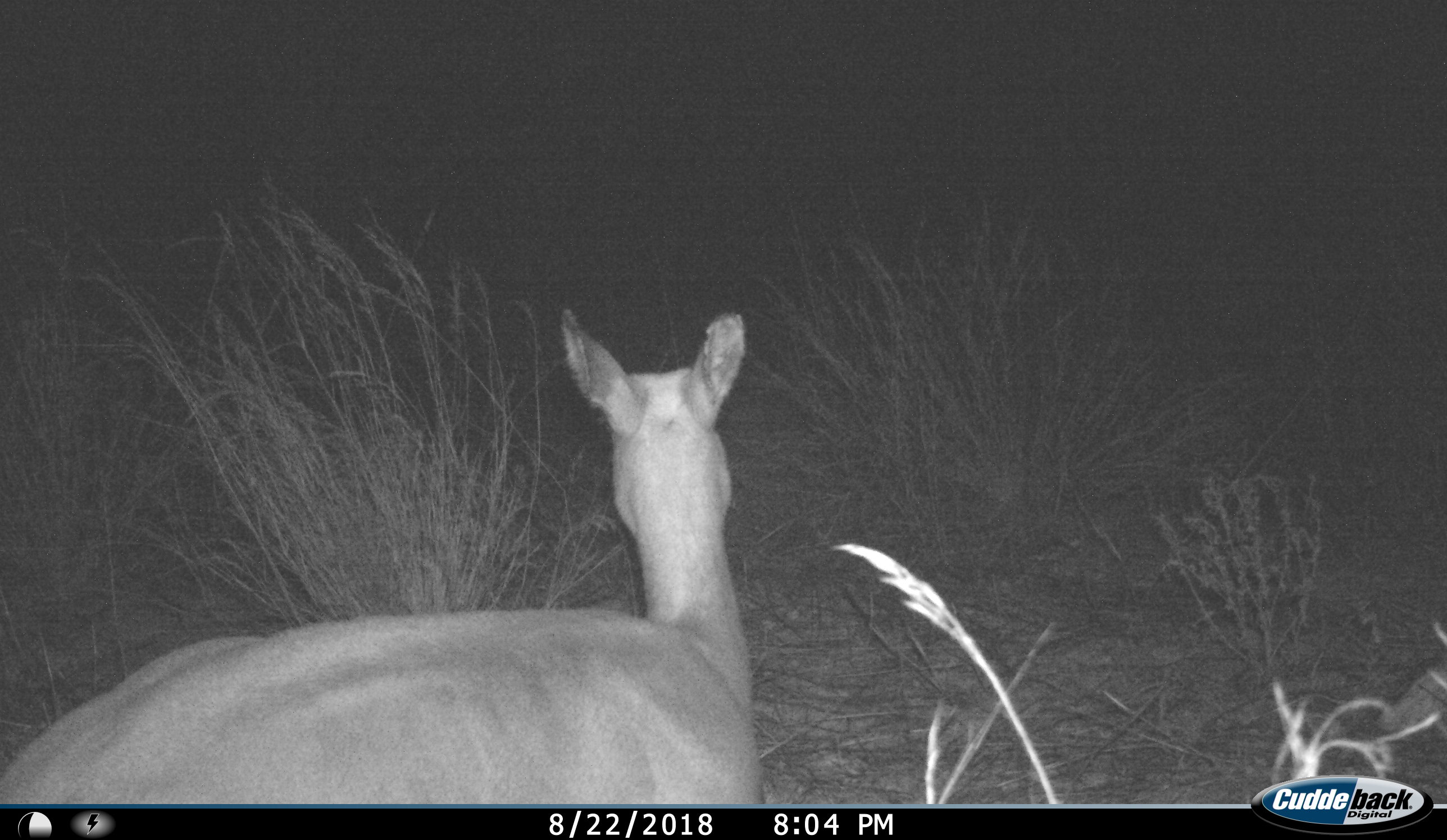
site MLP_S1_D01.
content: unidentified animal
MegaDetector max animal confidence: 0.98